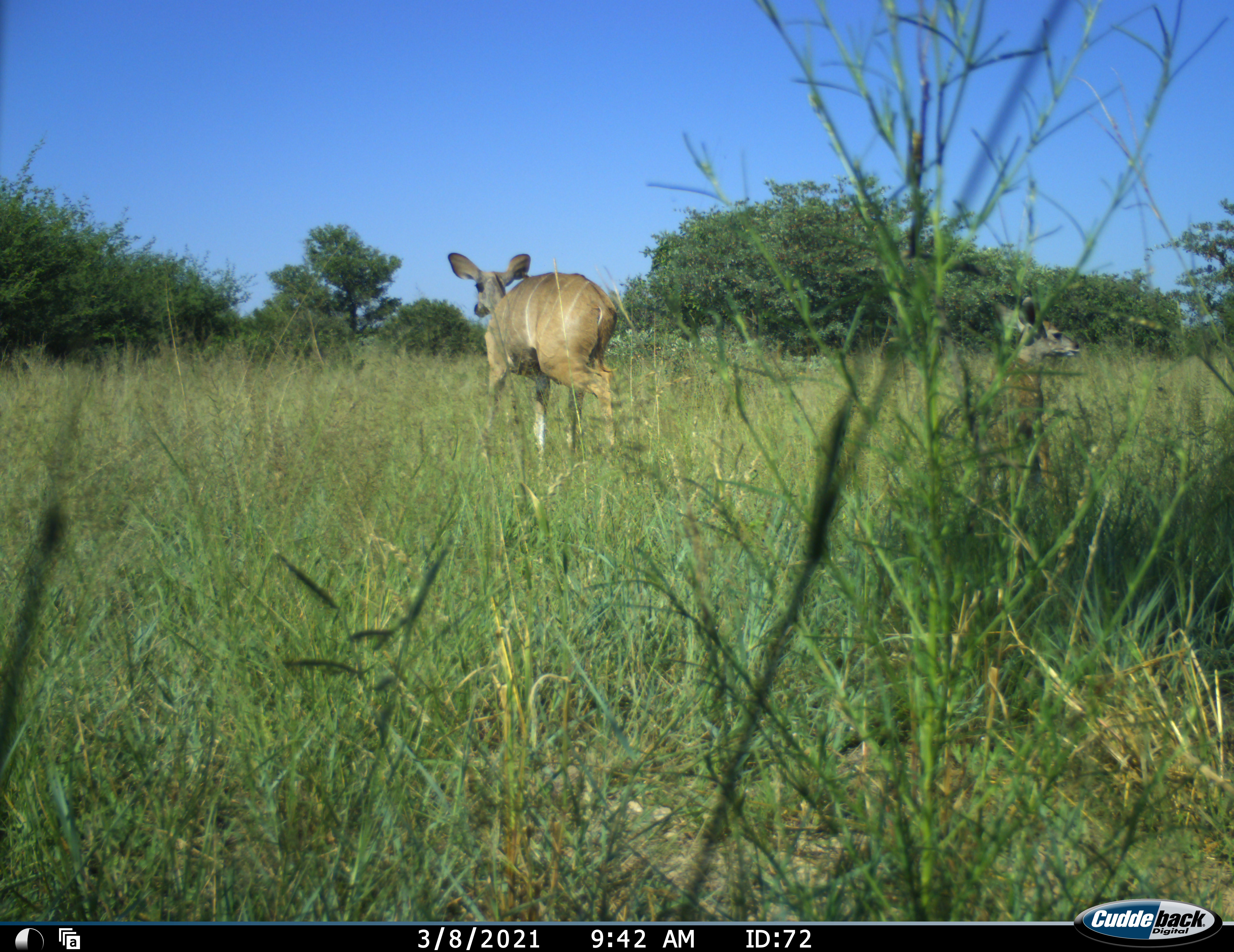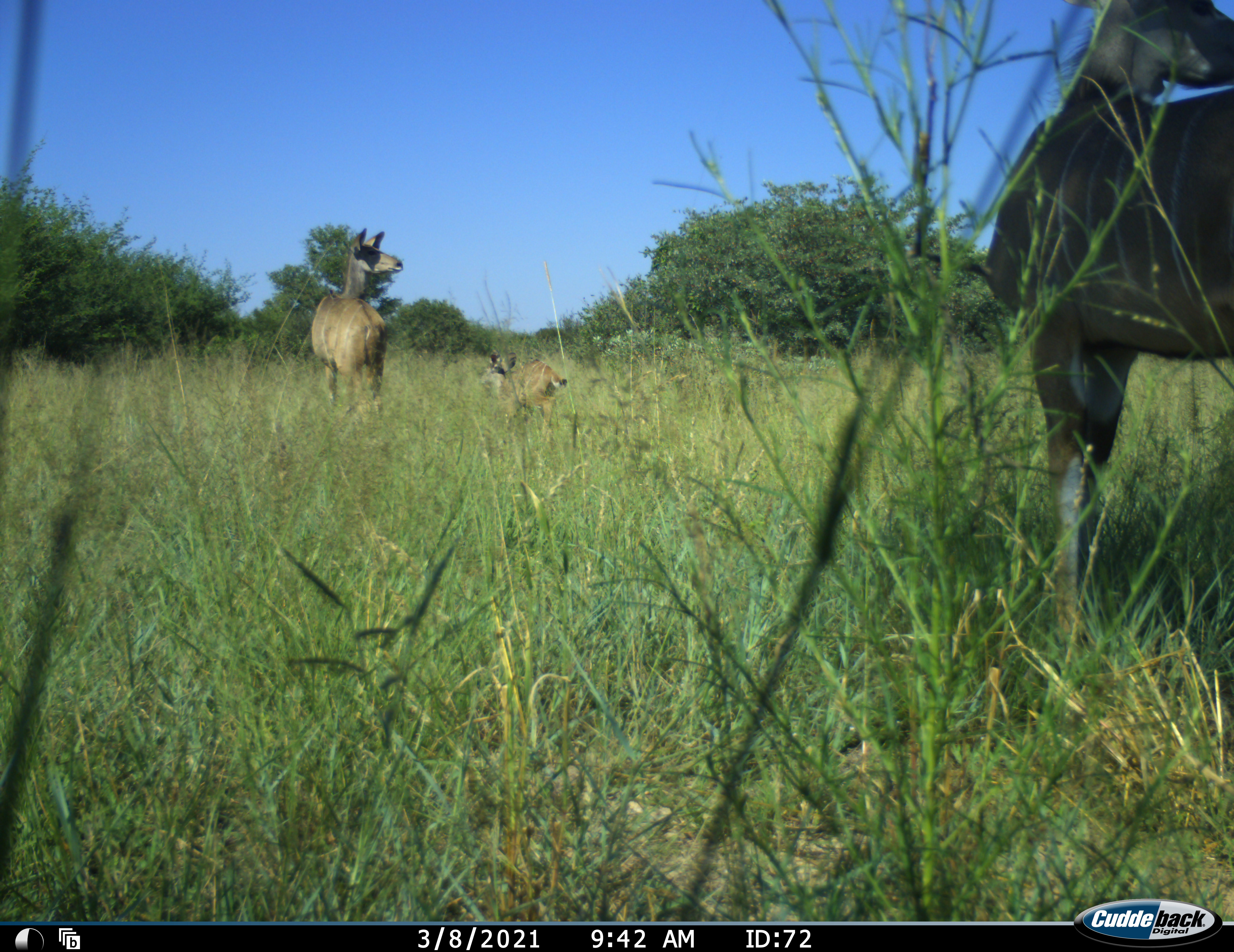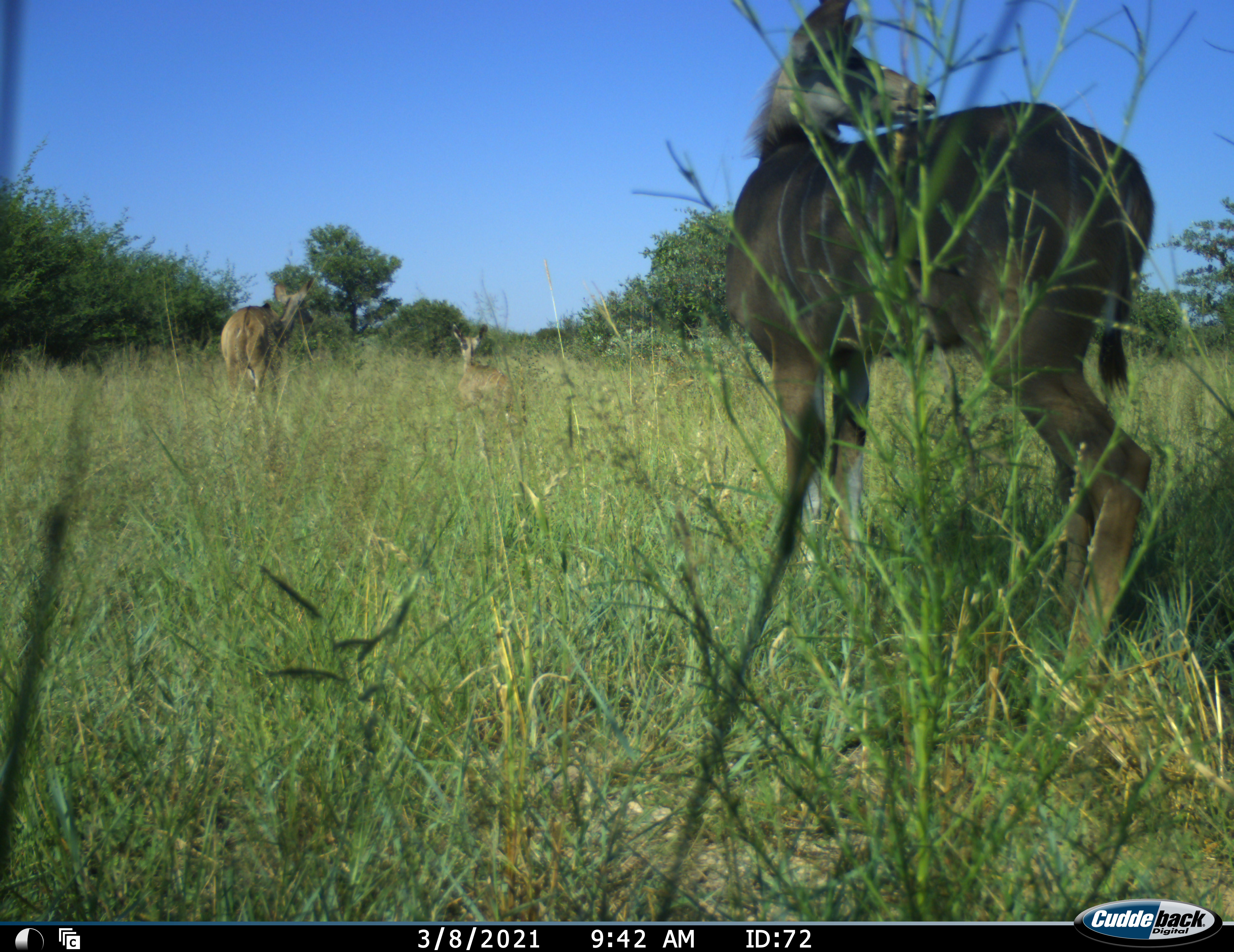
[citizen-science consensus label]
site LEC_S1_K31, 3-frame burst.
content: unidentified animal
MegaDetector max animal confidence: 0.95